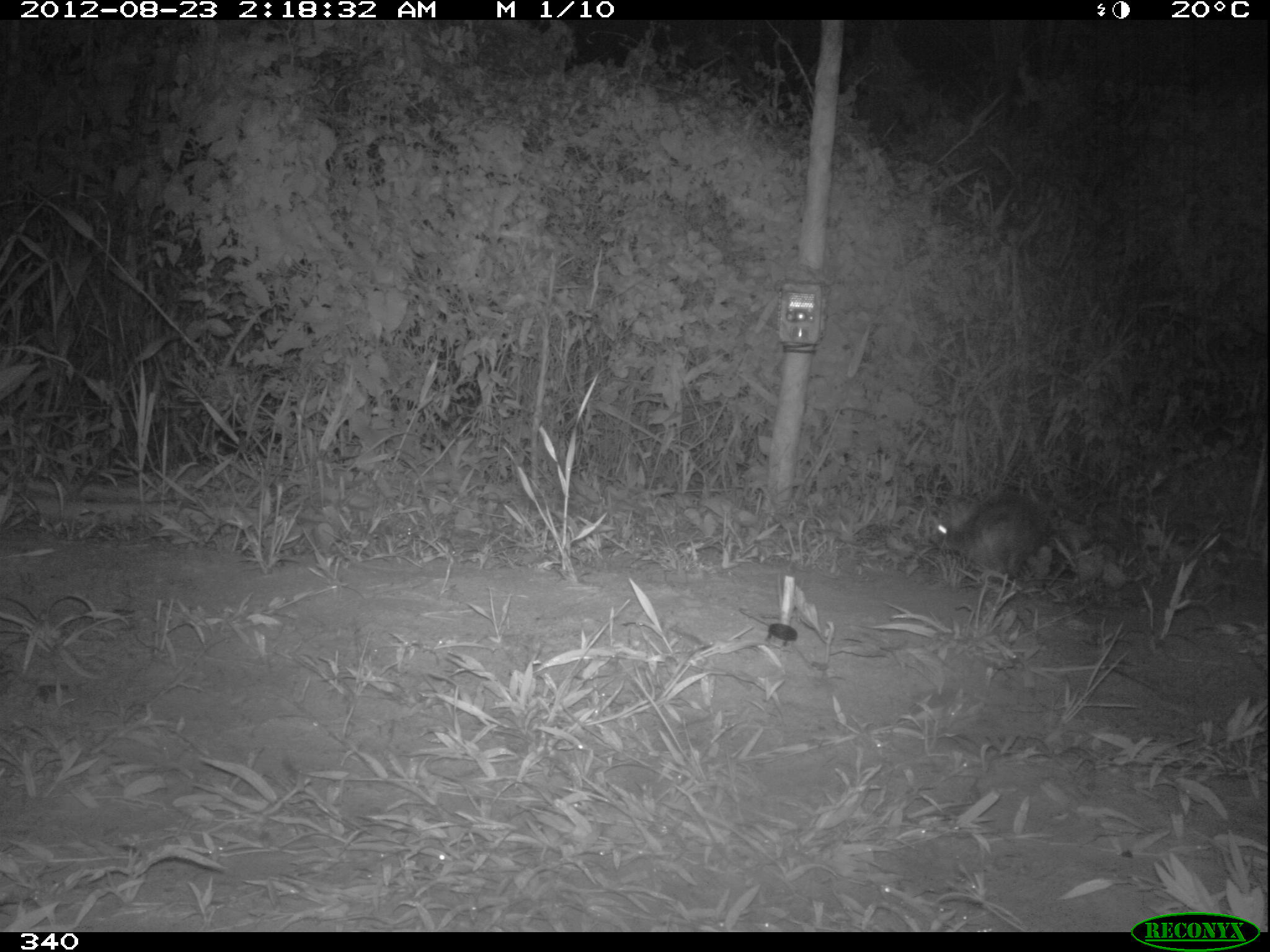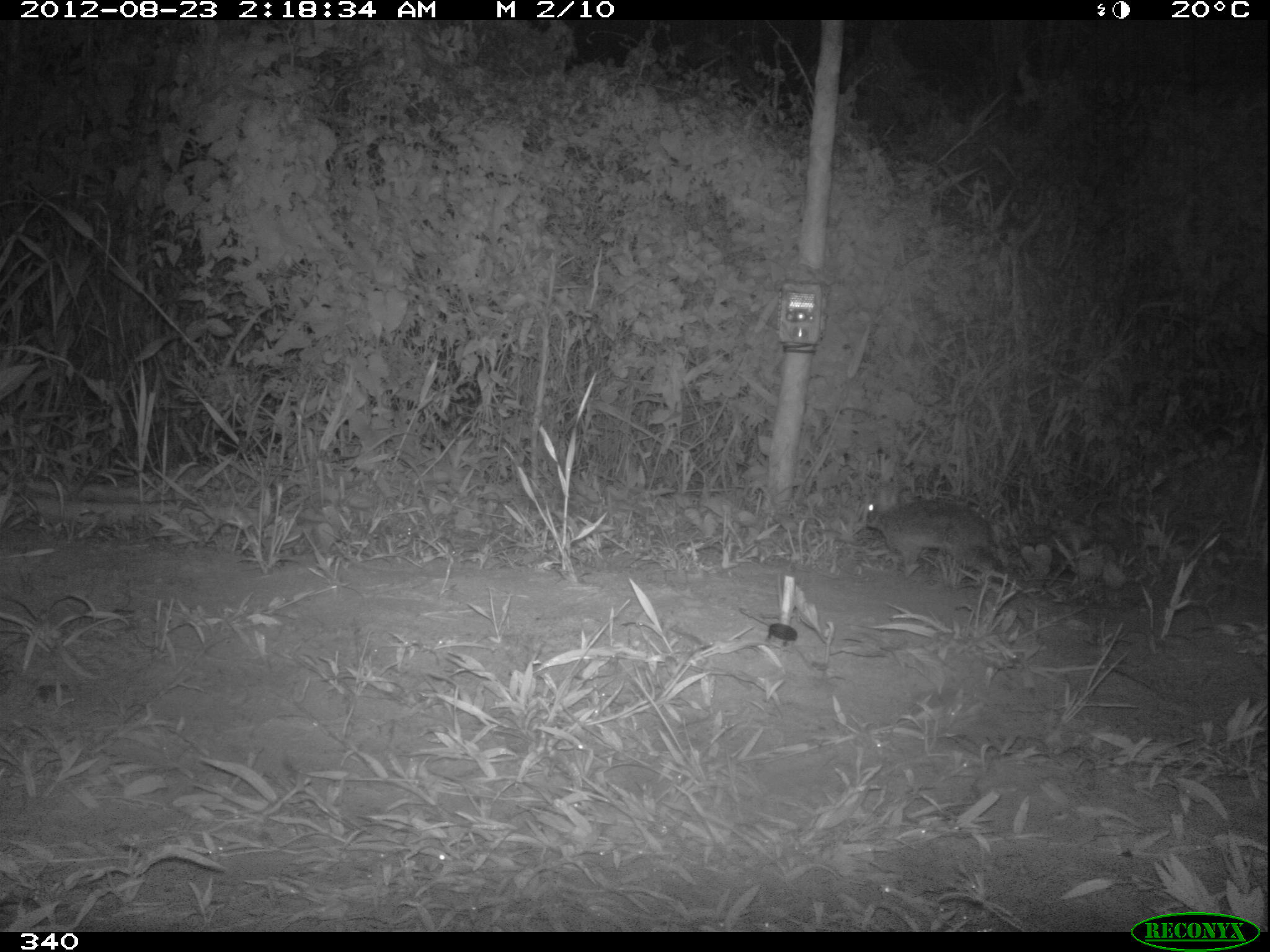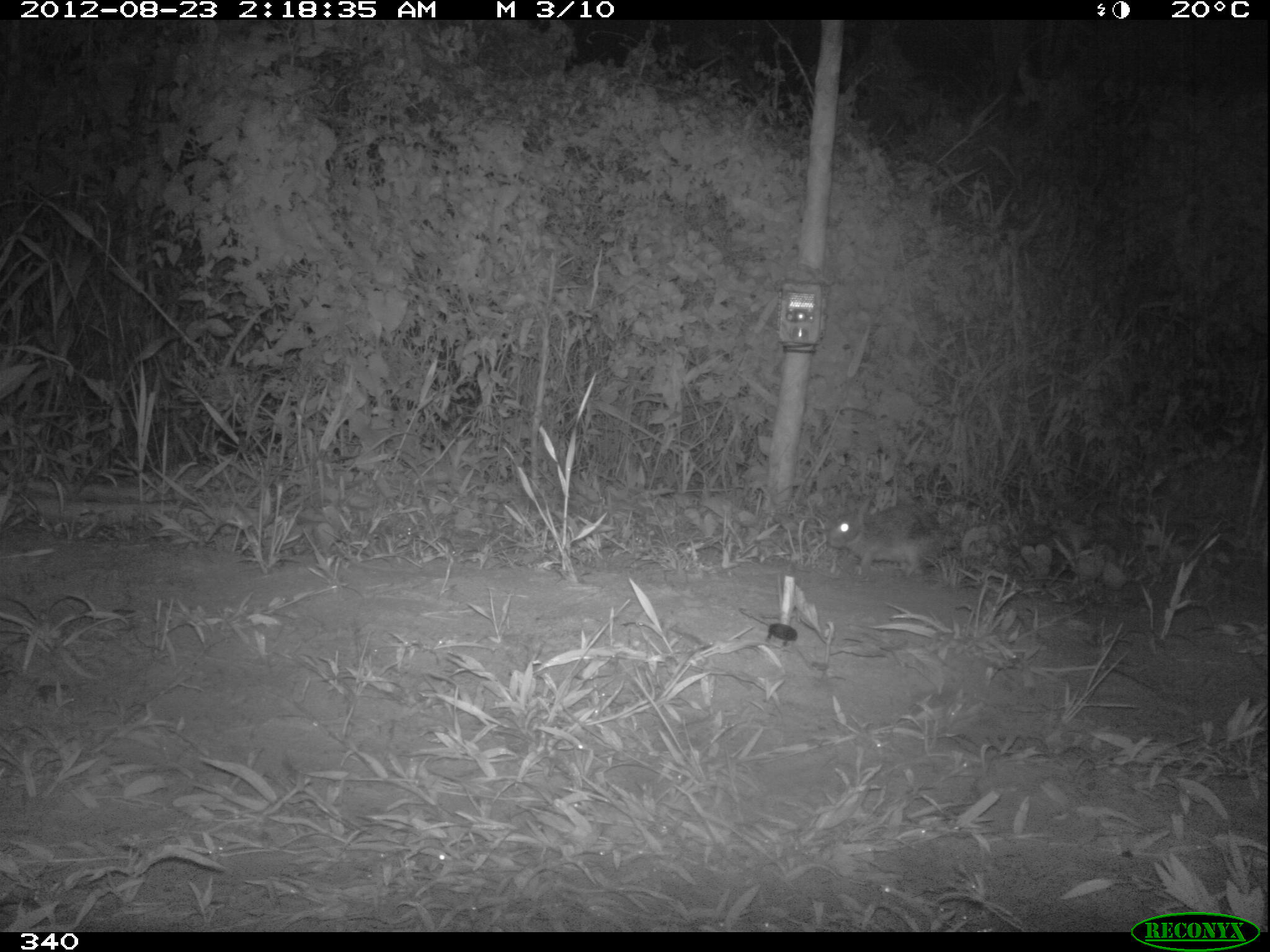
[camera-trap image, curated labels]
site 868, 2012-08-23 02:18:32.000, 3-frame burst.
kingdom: Animalia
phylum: Chordata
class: Mammalia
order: Lagomorpha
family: Leporidae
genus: Sylvilagus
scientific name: Sylvilagus brasiliensis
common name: tapeti